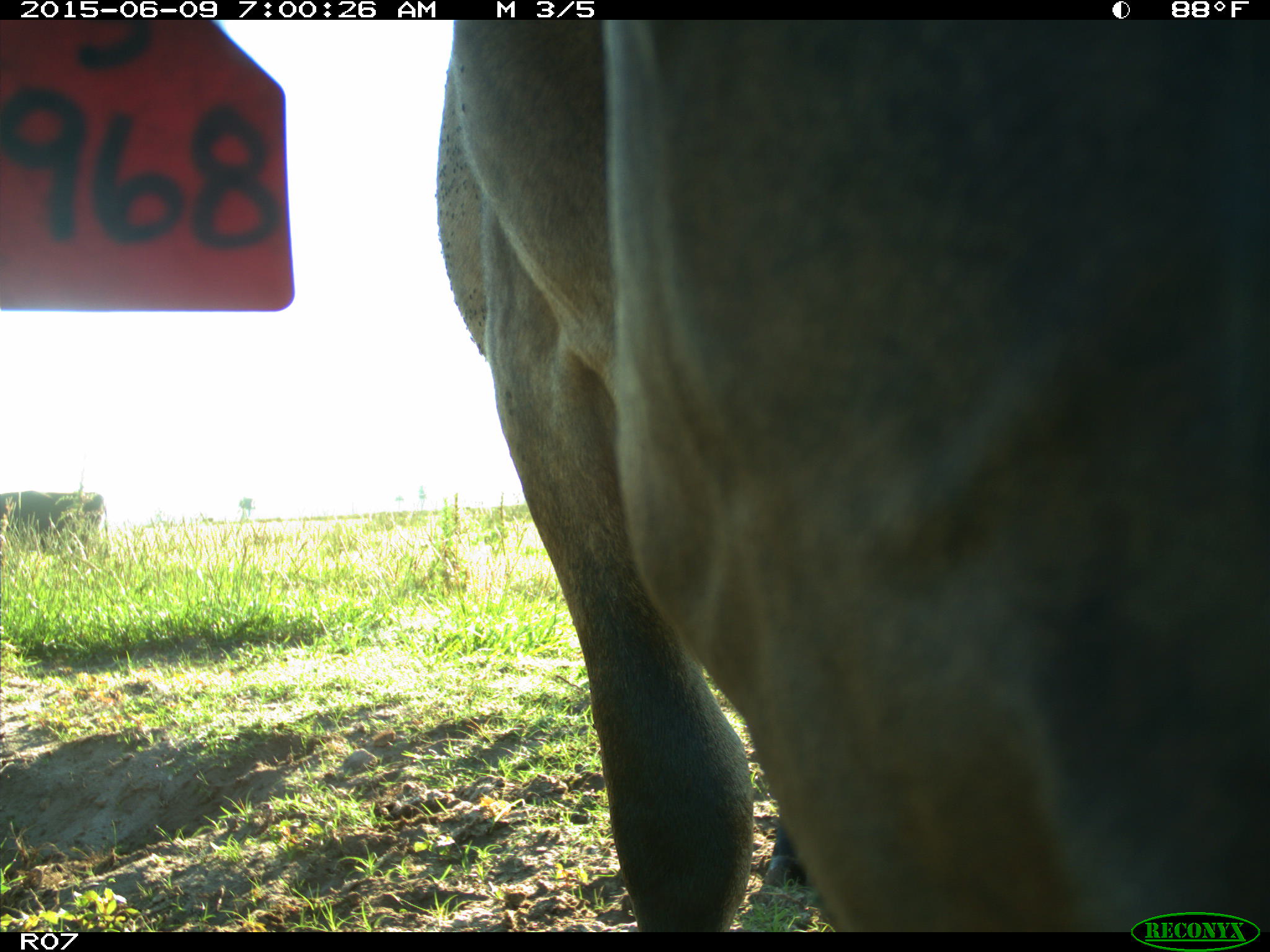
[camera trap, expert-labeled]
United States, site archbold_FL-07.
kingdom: Animalia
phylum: Chordata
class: Mammalia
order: Artiodactyla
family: Bovidae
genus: Bos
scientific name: Bos taurus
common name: domestic cow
Bos taurus (domestic cow).